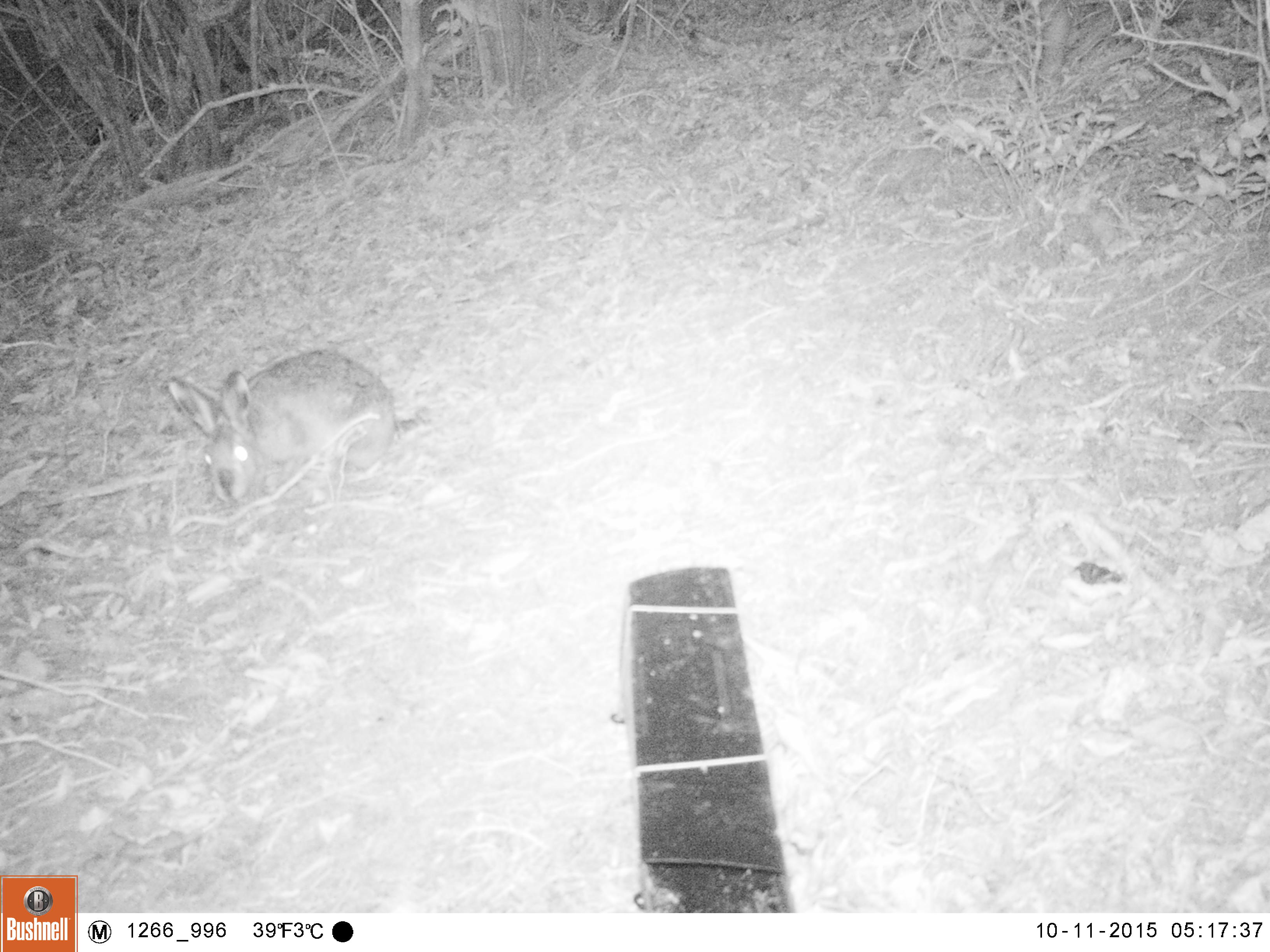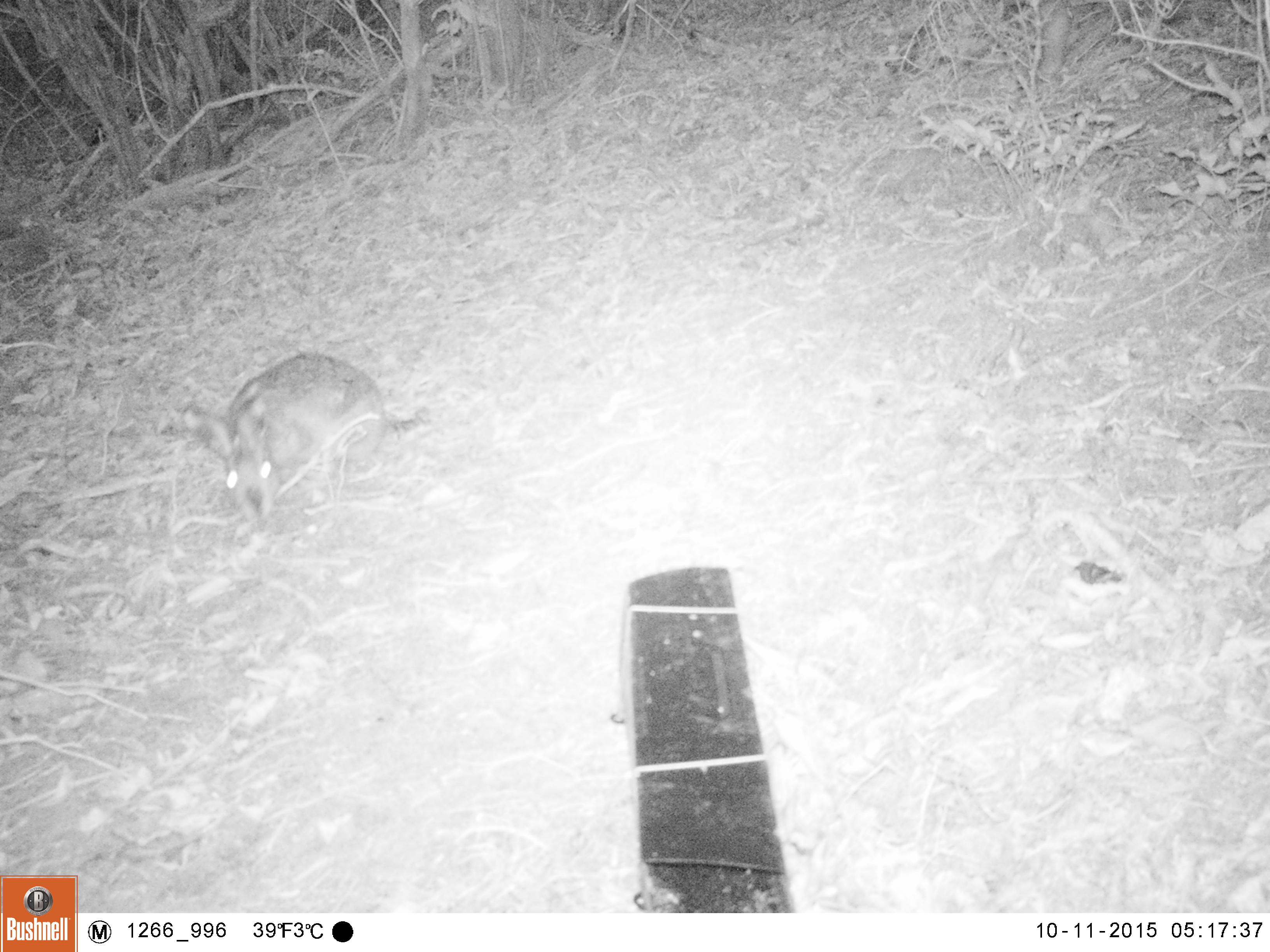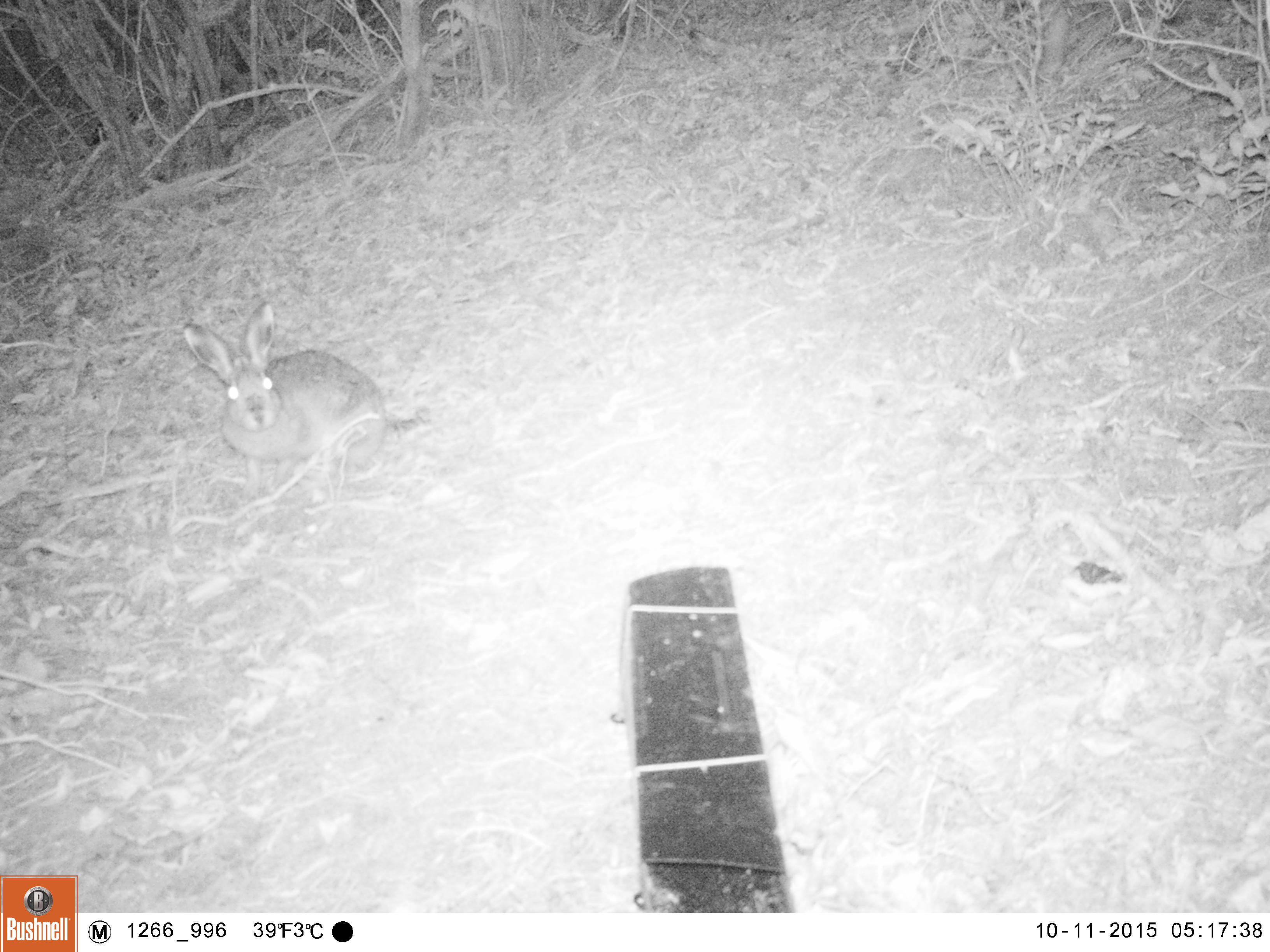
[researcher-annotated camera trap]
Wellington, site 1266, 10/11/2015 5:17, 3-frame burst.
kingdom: Animalia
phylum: Chordata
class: Mammalia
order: Lagomorpha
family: Leporidae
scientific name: Leporidae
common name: rabbit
Rabbit (Leporidae).